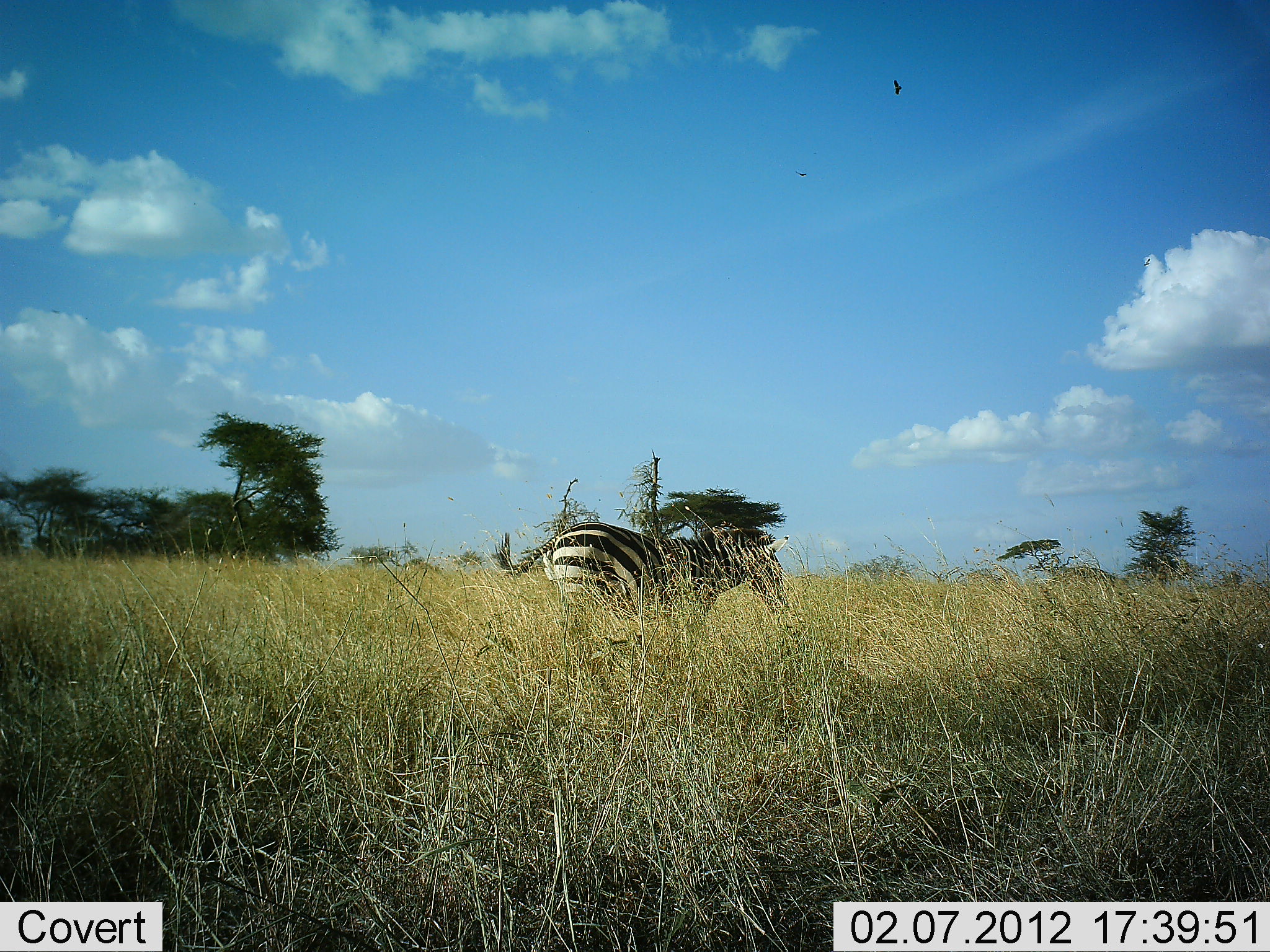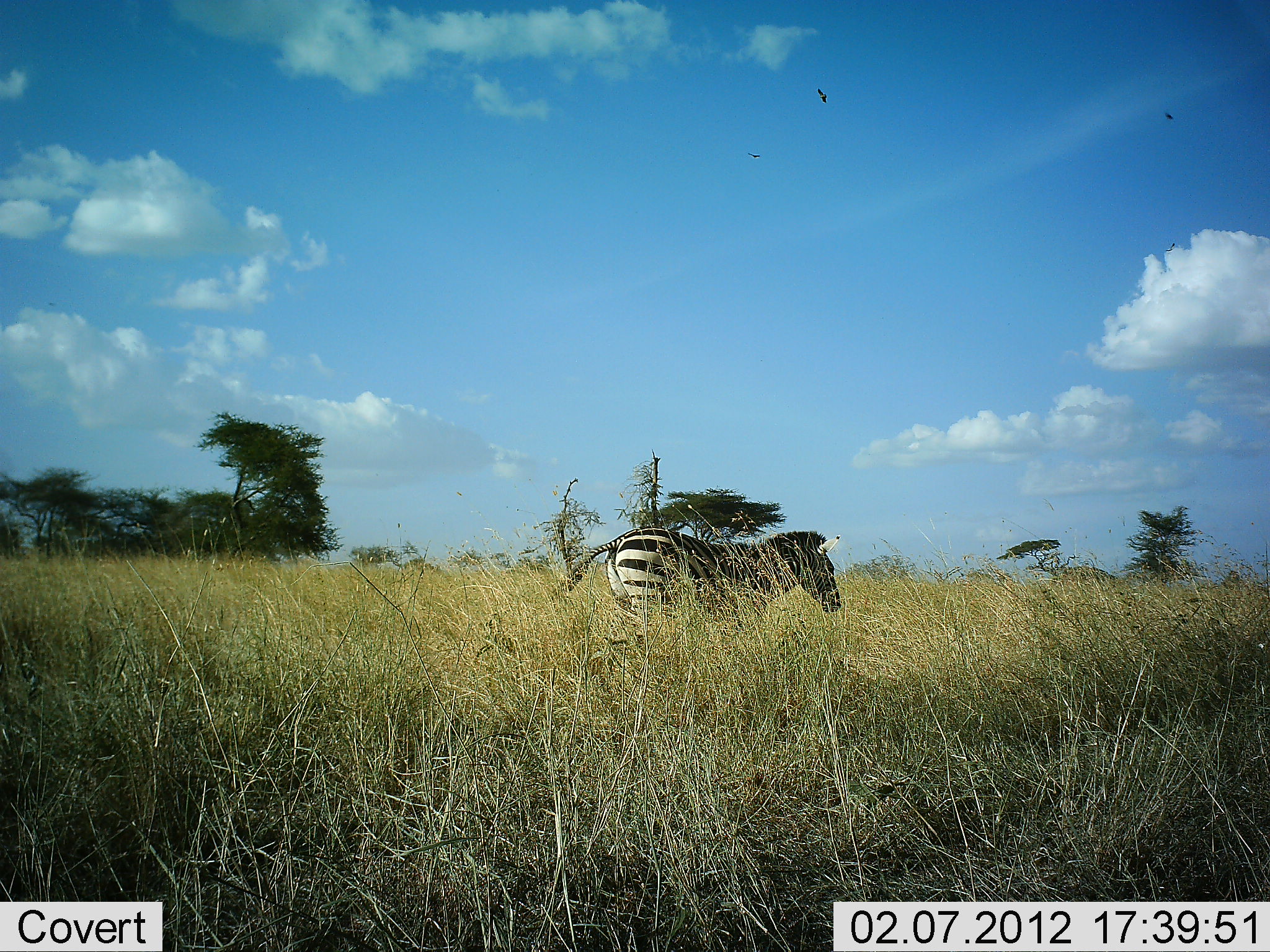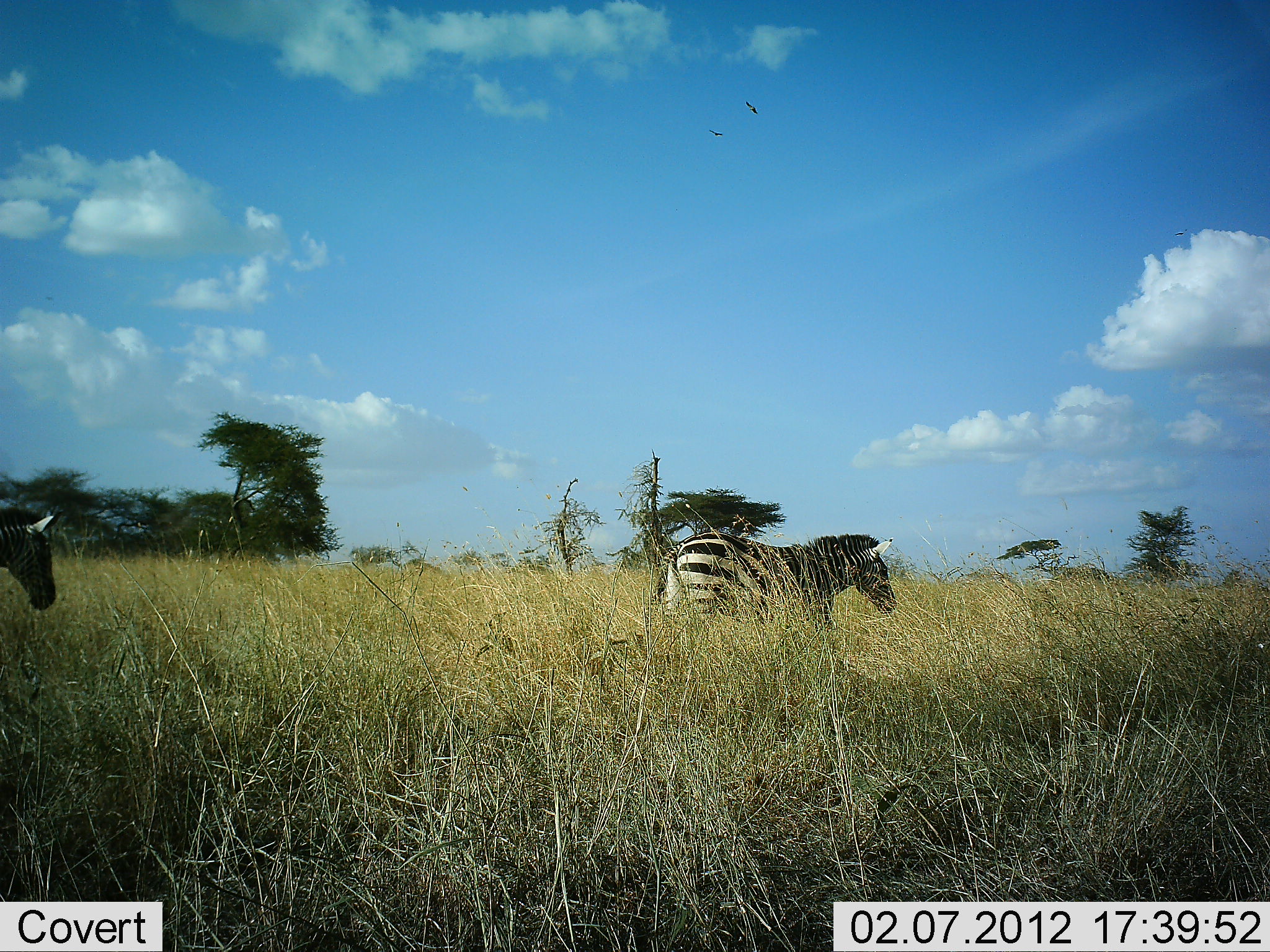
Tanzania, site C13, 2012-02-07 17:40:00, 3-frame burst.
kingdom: Animalia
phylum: Chordata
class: Mammalia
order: Perissodactyla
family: Equidae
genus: Equus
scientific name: Equus quagga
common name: plains zebra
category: zebra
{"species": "zebra (plains zebra) (Equus quagga)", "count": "2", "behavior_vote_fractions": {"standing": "10%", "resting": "3%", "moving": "90%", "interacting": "0%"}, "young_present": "0%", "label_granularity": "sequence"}